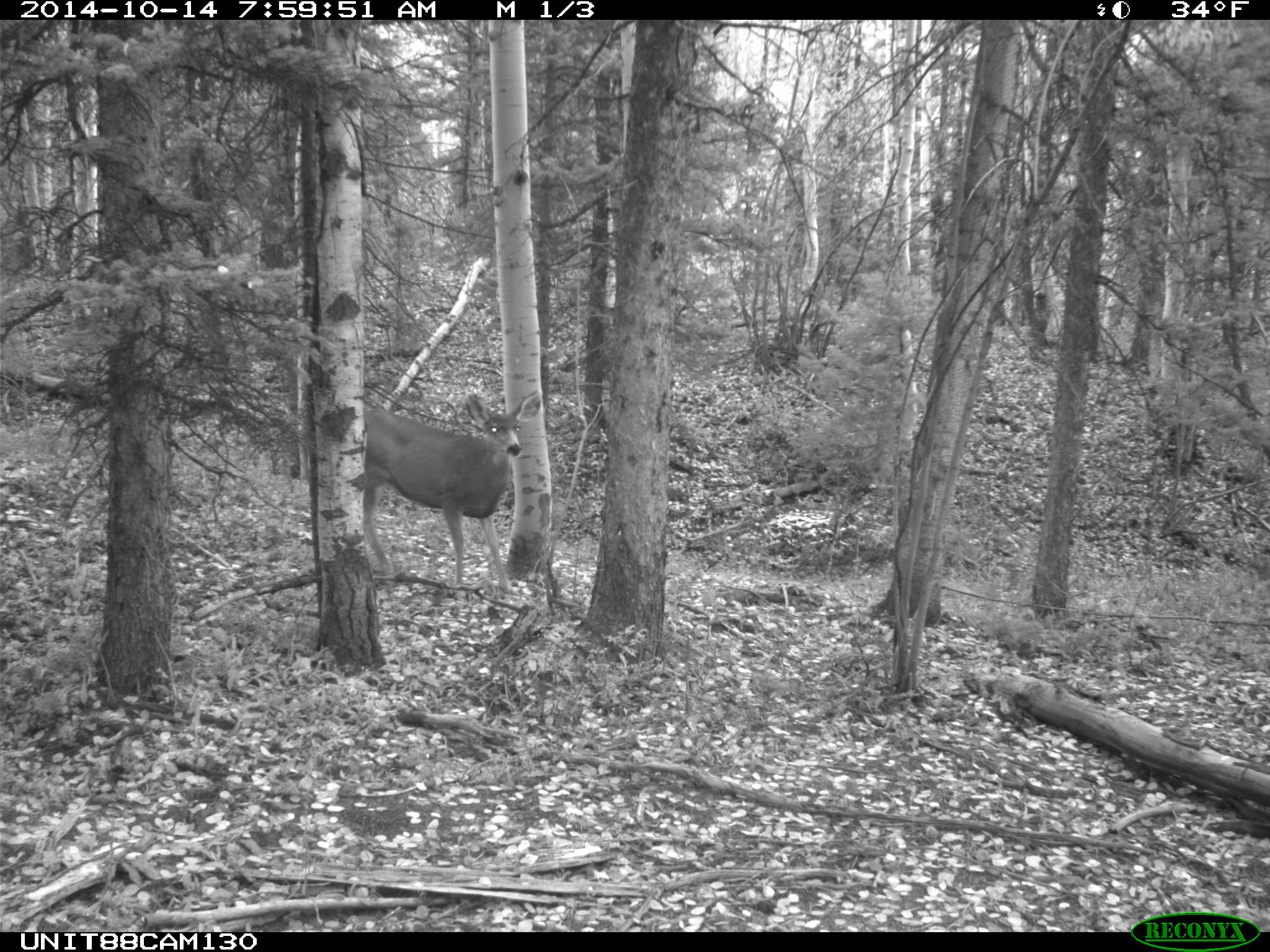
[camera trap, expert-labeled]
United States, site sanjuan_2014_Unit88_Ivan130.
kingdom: Animalia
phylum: Chordata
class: Mammalia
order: Artiodactyla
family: Cervidae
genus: Odocoileus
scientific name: Odocoileus hemionus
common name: mule deer